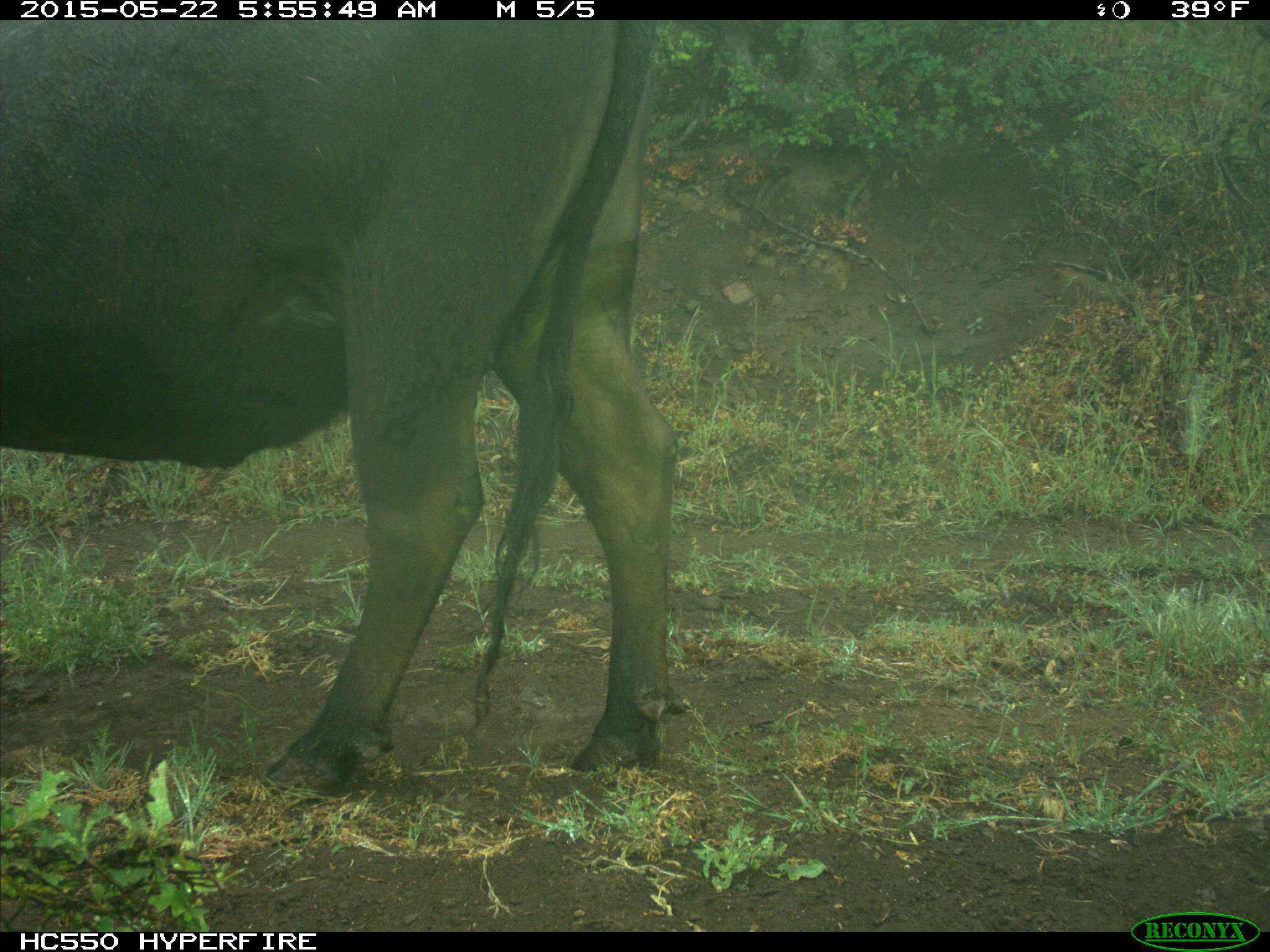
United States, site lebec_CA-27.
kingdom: Animalia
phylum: Chordata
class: Mammalia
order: Artiodactyla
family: Bovidae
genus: Bos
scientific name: Bos taurus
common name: domestic cow